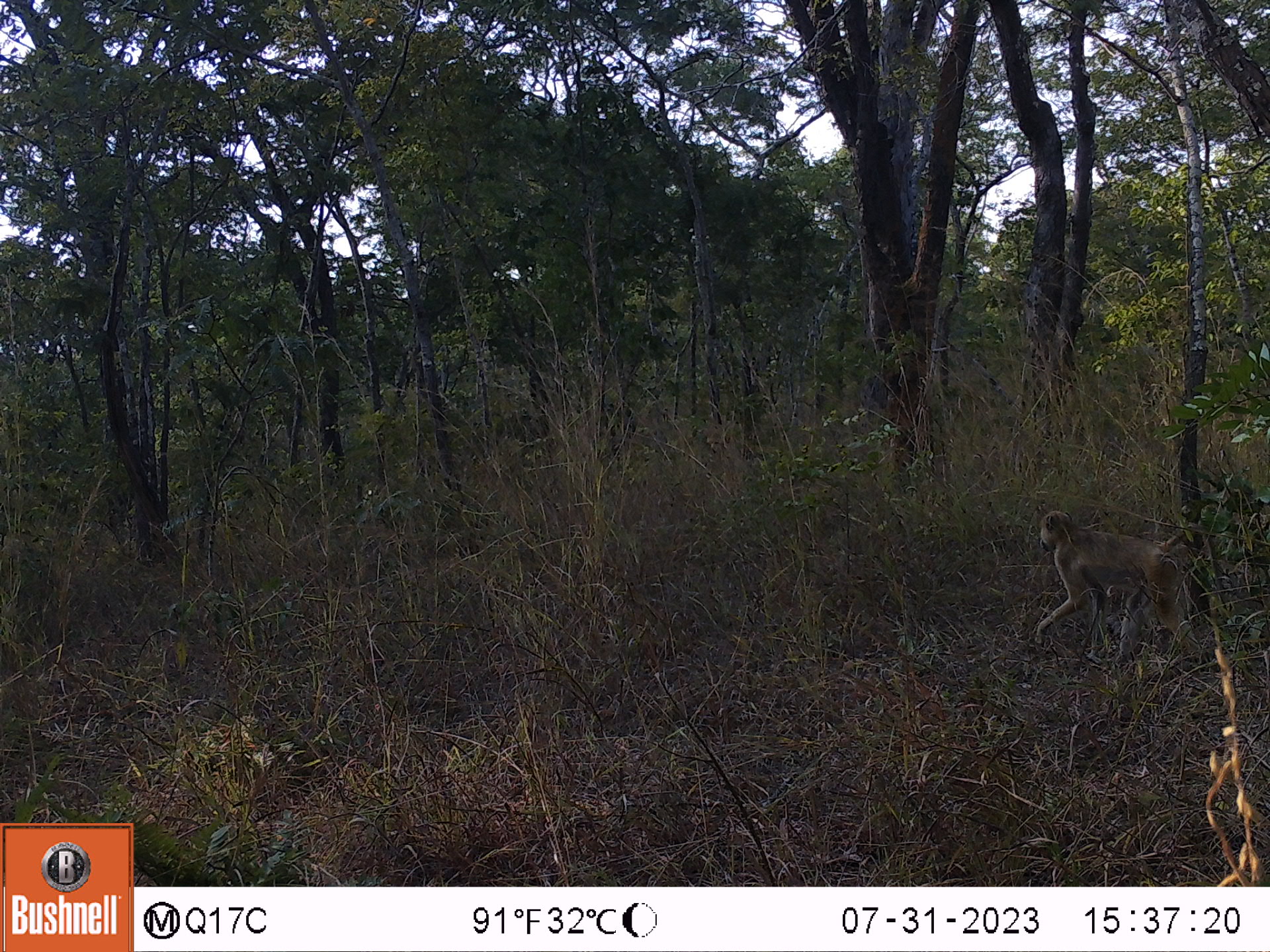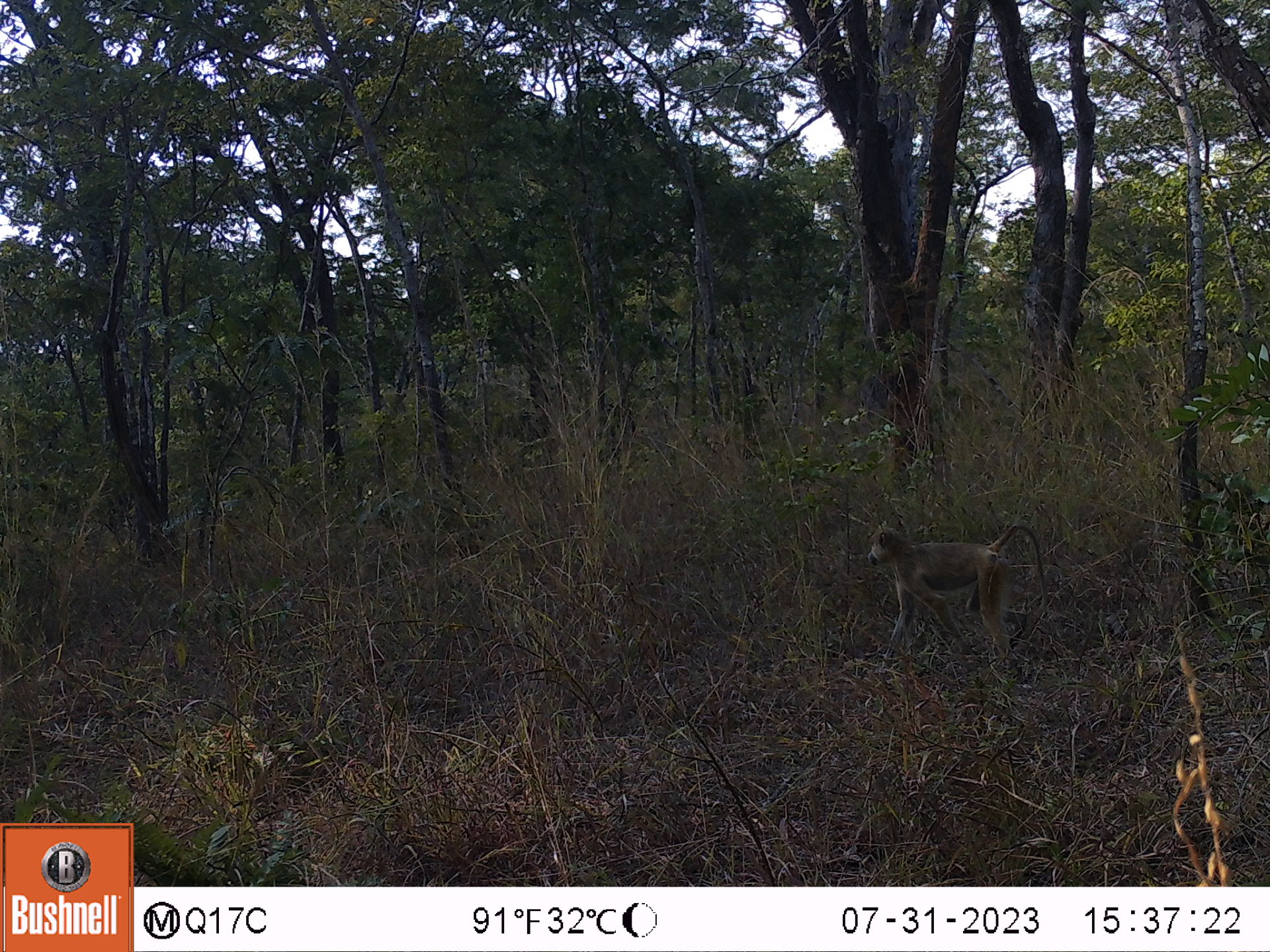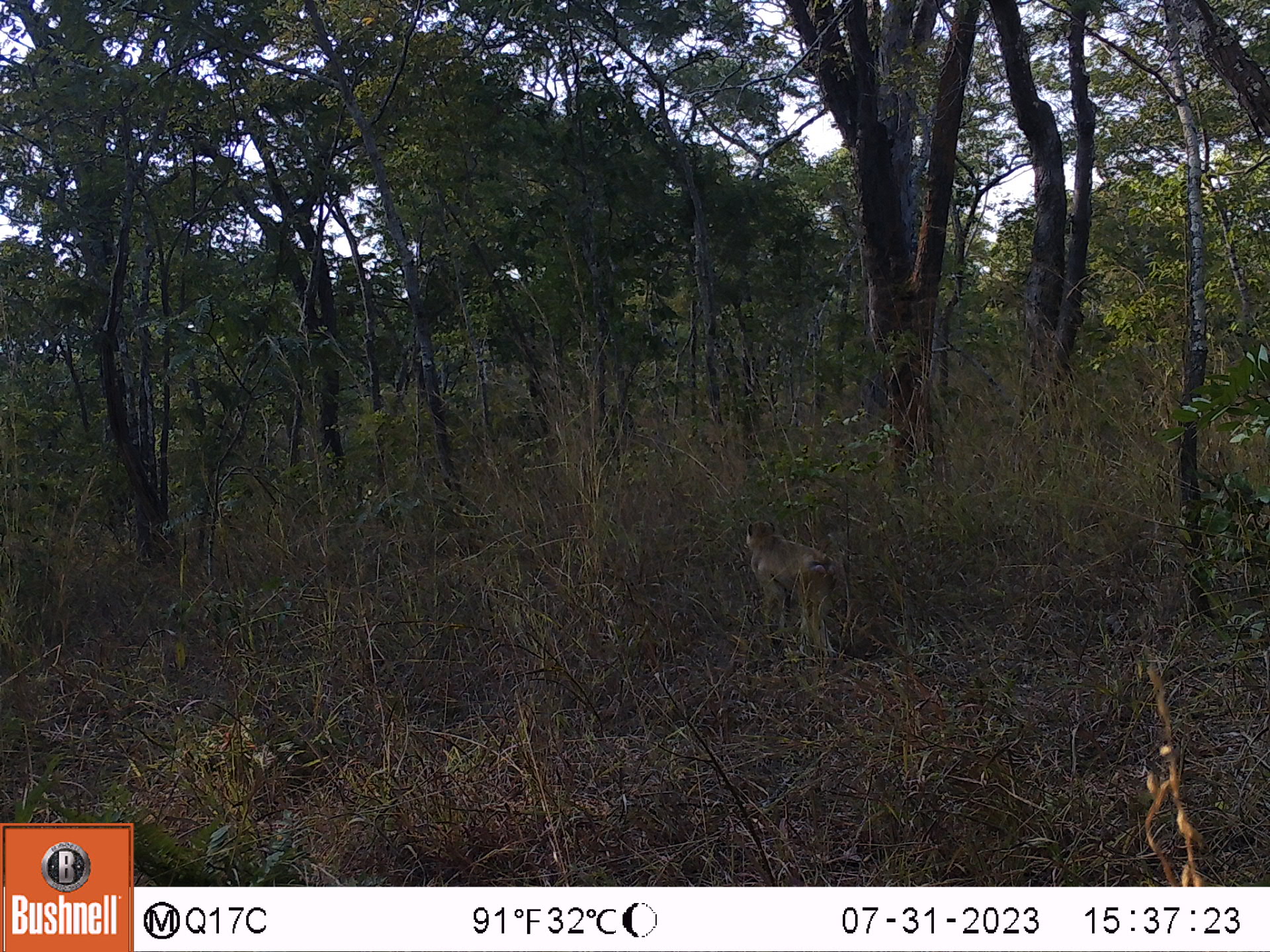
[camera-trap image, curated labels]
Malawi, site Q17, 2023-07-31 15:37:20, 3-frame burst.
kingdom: Animalia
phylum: Chordata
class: Mammalia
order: Primates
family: Cercopithecidae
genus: Papio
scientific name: Papio cynocephalus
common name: yellow baboon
Yellow baboon (Papio cynocephalus), count 1.